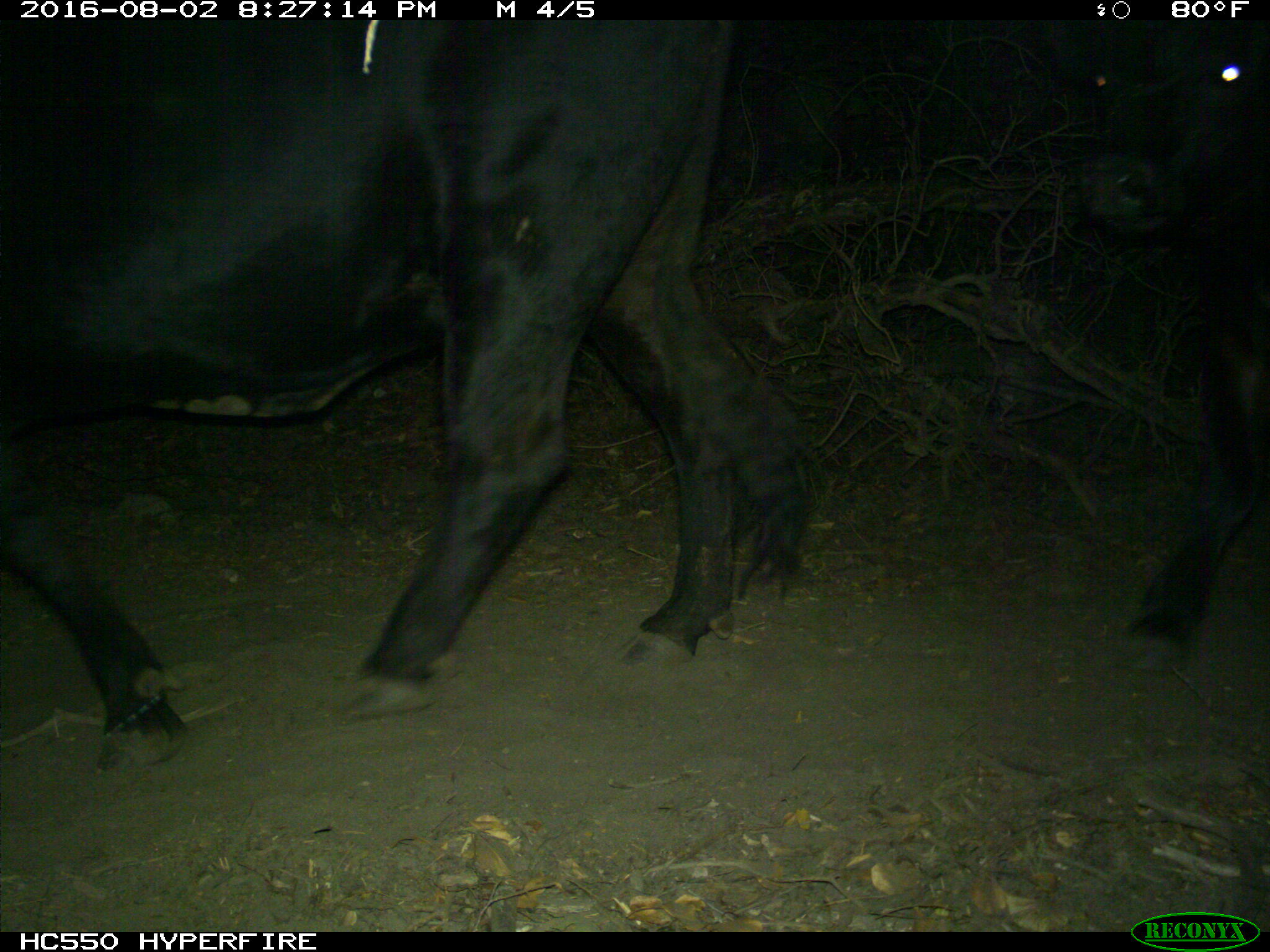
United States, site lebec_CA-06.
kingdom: Animalia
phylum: Chordata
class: Mammalia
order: Artiodactyla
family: Bovidae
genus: Bos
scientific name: Bos taurus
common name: domestic cow